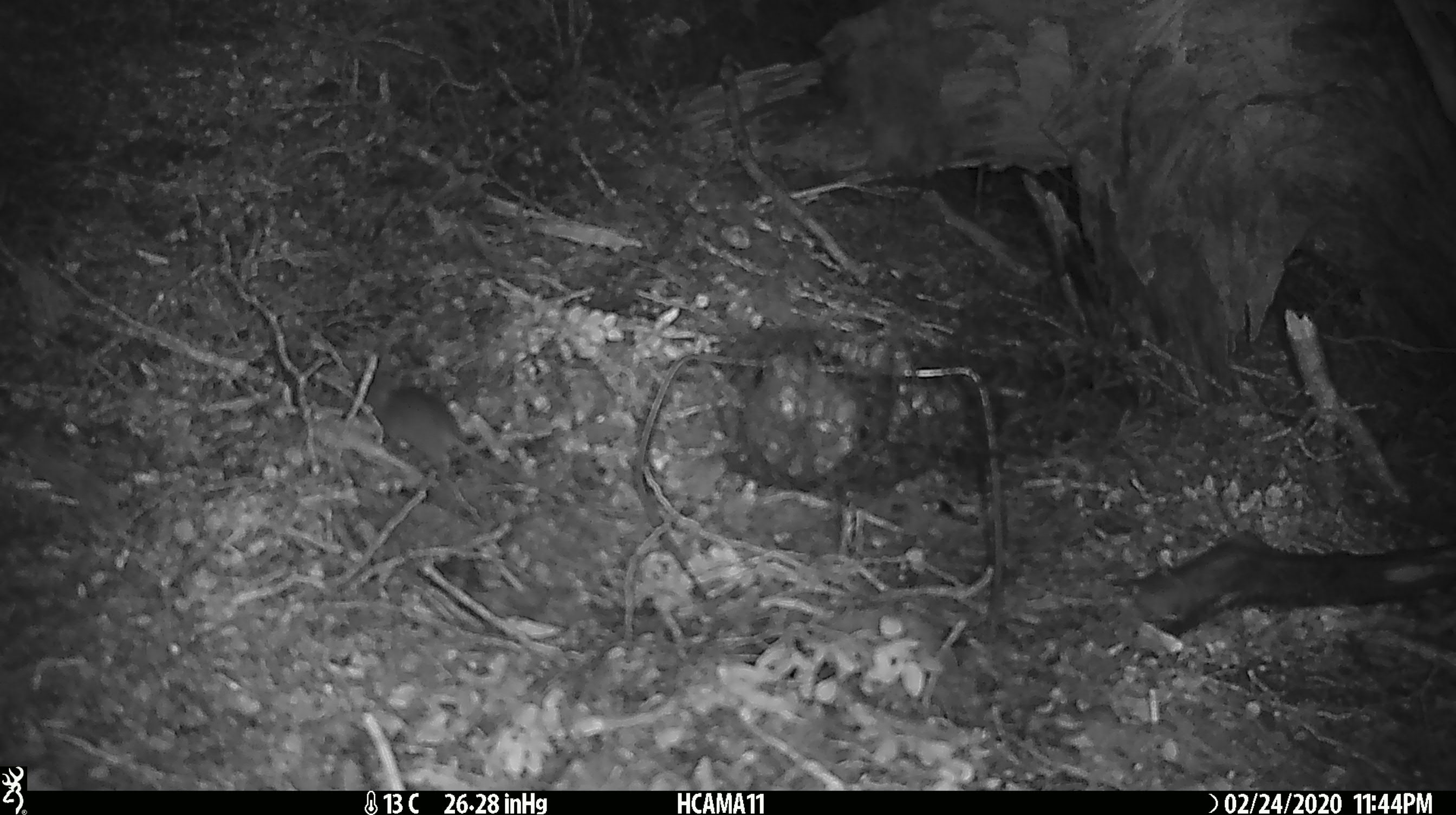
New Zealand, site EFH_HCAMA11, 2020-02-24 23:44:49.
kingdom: Animalia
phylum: Chordata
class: Mammalia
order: Rodentia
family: Muridae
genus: Mus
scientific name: Mus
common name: mouse